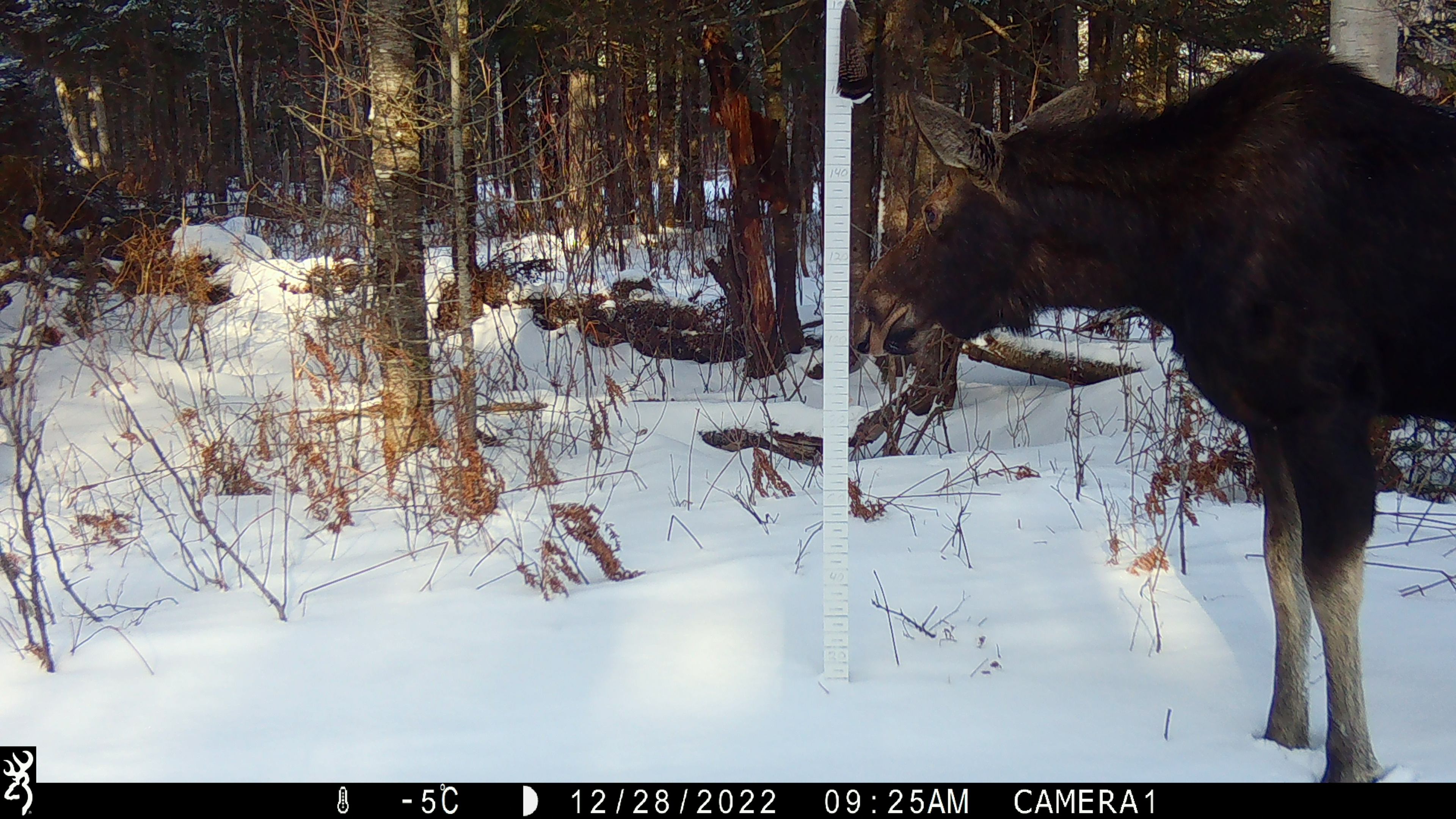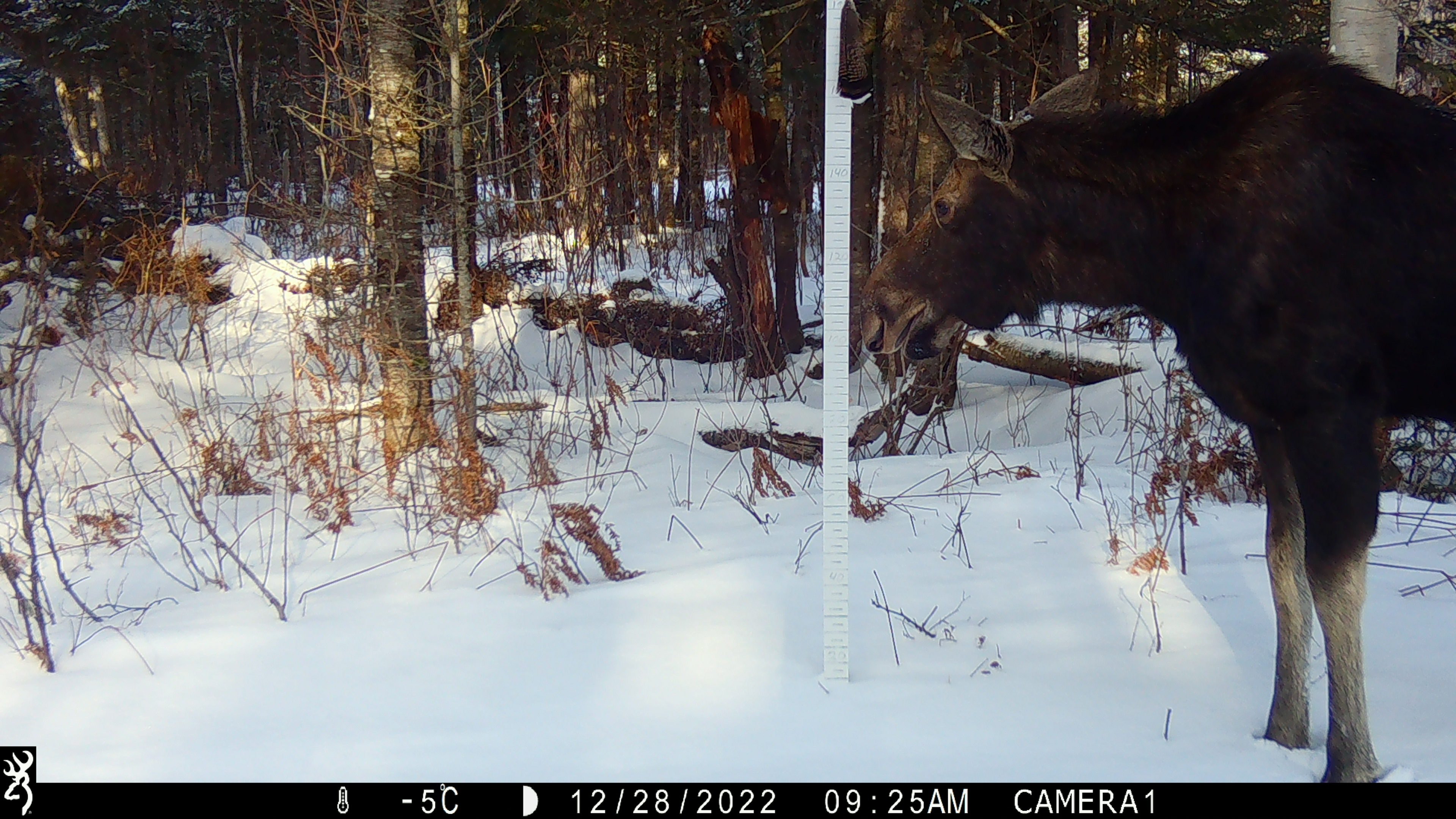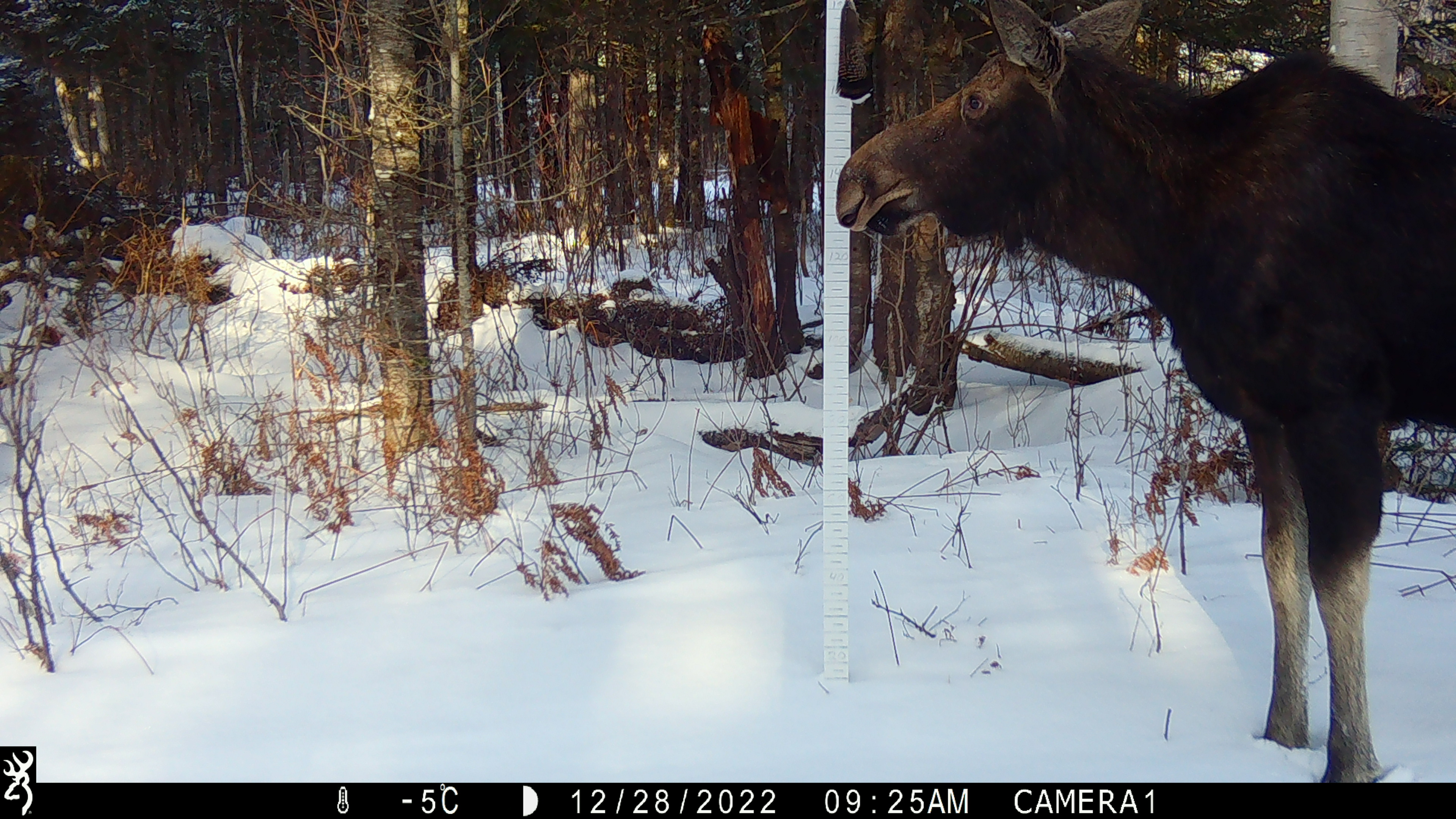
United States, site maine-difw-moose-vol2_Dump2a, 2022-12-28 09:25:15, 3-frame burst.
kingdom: Animalia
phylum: Chordata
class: Mammalia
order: Artiodactyla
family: Cervidae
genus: Alces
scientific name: Alces alces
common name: moose